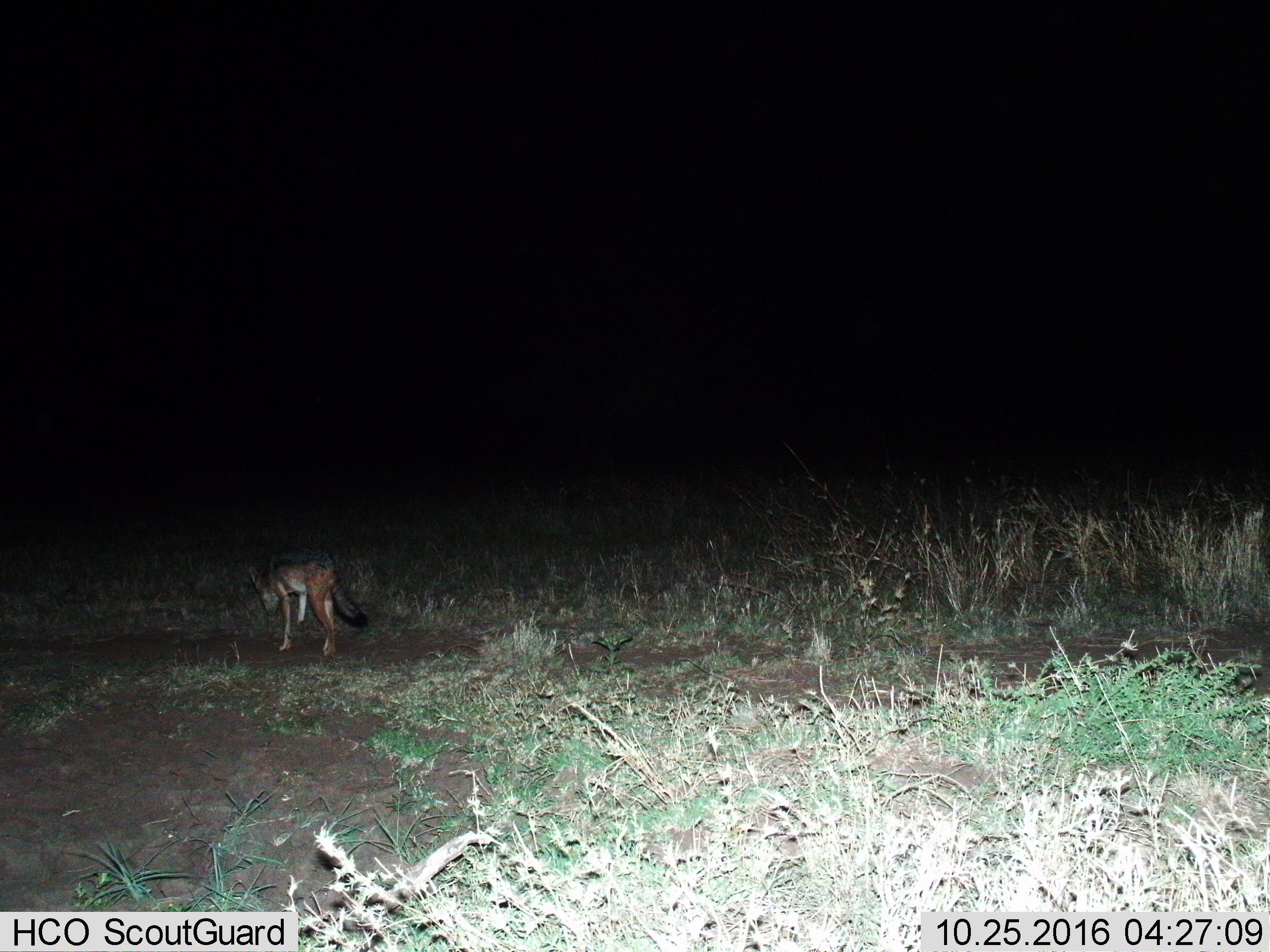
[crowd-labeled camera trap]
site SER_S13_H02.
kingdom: Animalia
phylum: Chordata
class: Mammalia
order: Carnivora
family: Canidae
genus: Lupulella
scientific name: Lupulella mesomelas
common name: black-backed jackal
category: jackalblackbacked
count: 1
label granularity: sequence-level